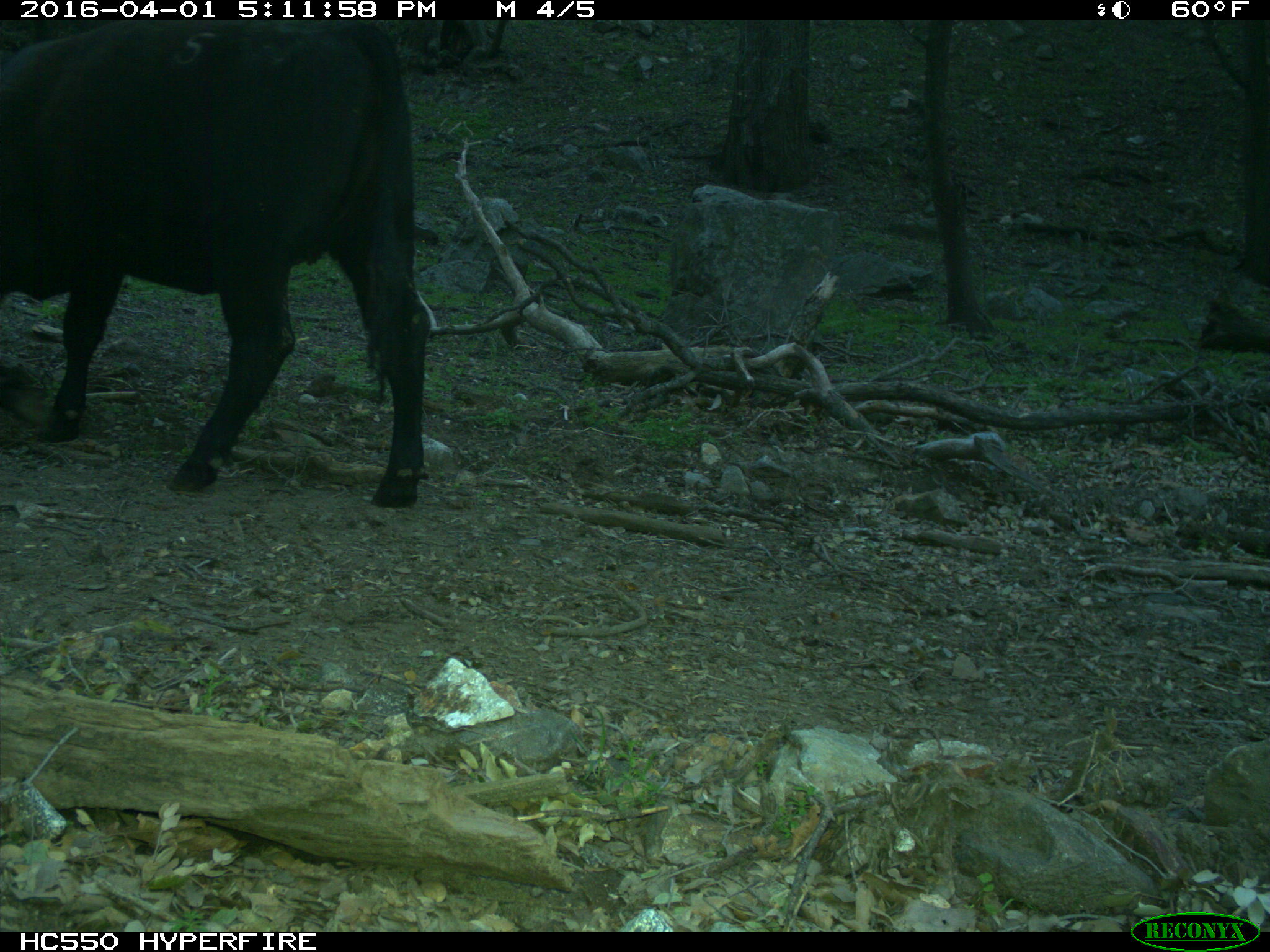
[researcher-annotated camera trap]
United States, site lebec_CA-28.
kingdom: Animalia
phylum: Chordata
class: Mammalia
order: Artiodactyla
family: Bovidae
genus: Bos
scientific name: Bos taurus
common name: domestic cow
Bos taurus (domestic cow).